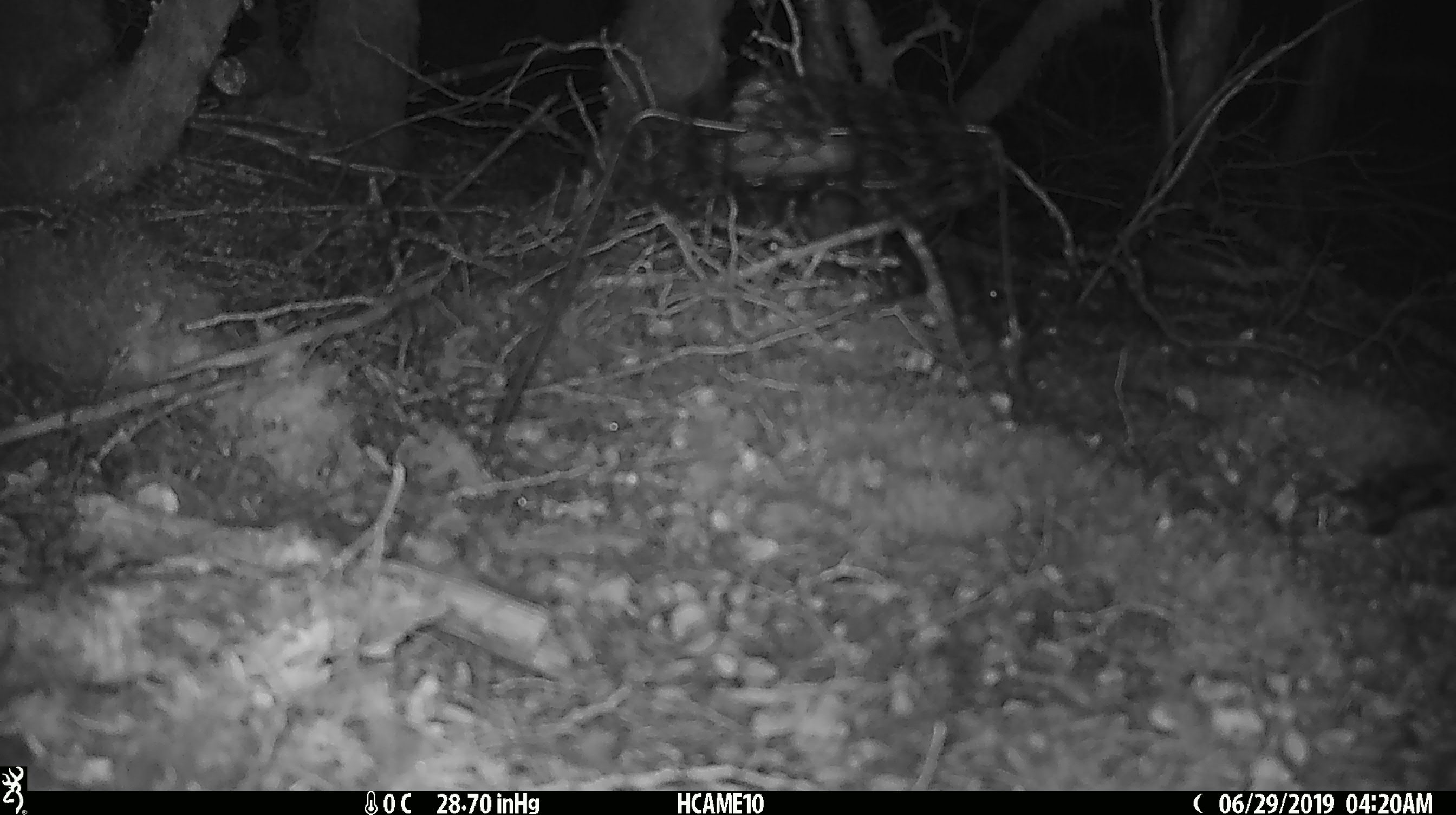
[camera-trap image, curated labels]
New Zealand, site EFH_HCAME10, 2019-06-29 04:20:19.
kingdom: Animalia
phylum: Chordata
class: Mammalia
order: Rodentia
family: Muridae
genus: Mus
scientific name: Mus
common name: mouse